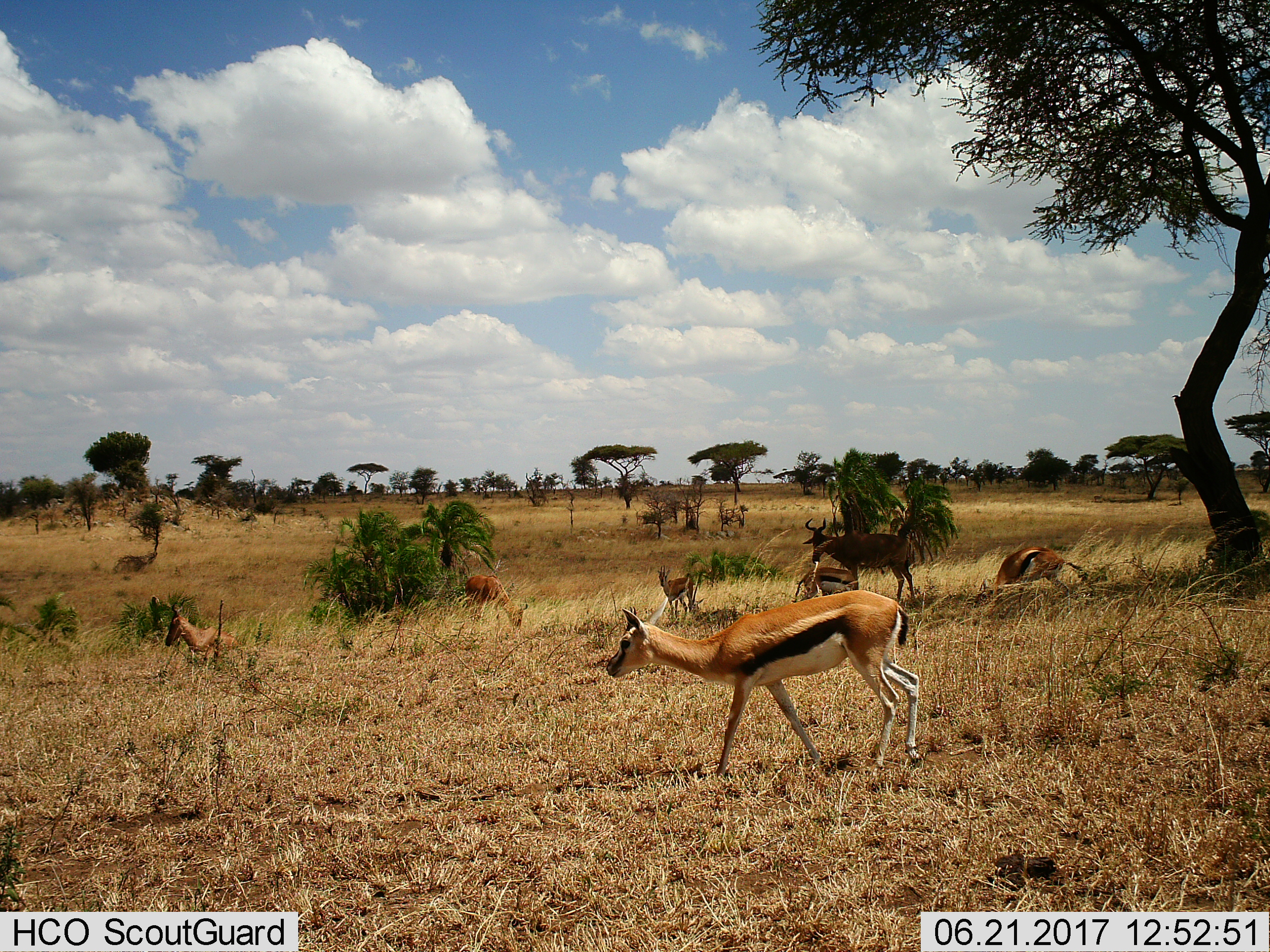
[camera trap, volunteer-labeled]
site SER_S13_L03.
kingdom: Animalia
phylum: Chordata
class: Mammalia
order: Artiodactyla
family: Bovidae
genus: Eudorcas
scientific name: Eudorcas thomsonii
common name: thomson's gazelle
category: gazellethomsons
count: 5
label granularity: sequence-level